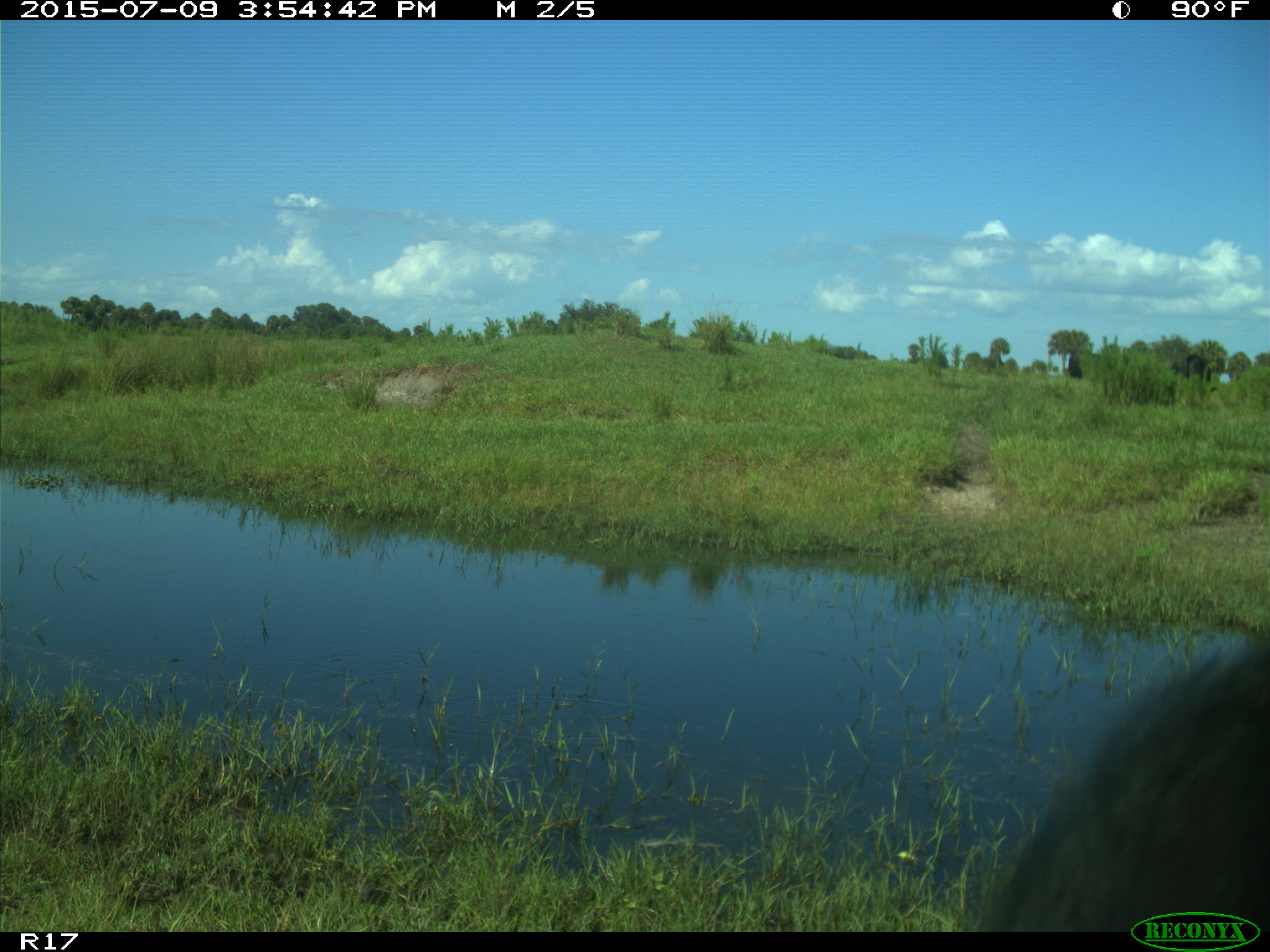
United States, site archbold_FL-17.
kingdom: Animalia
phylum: Chordata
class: Mammalia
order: Artiodactyla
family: Bovidae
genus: Bos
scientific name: Bos taurus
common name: domestic cow